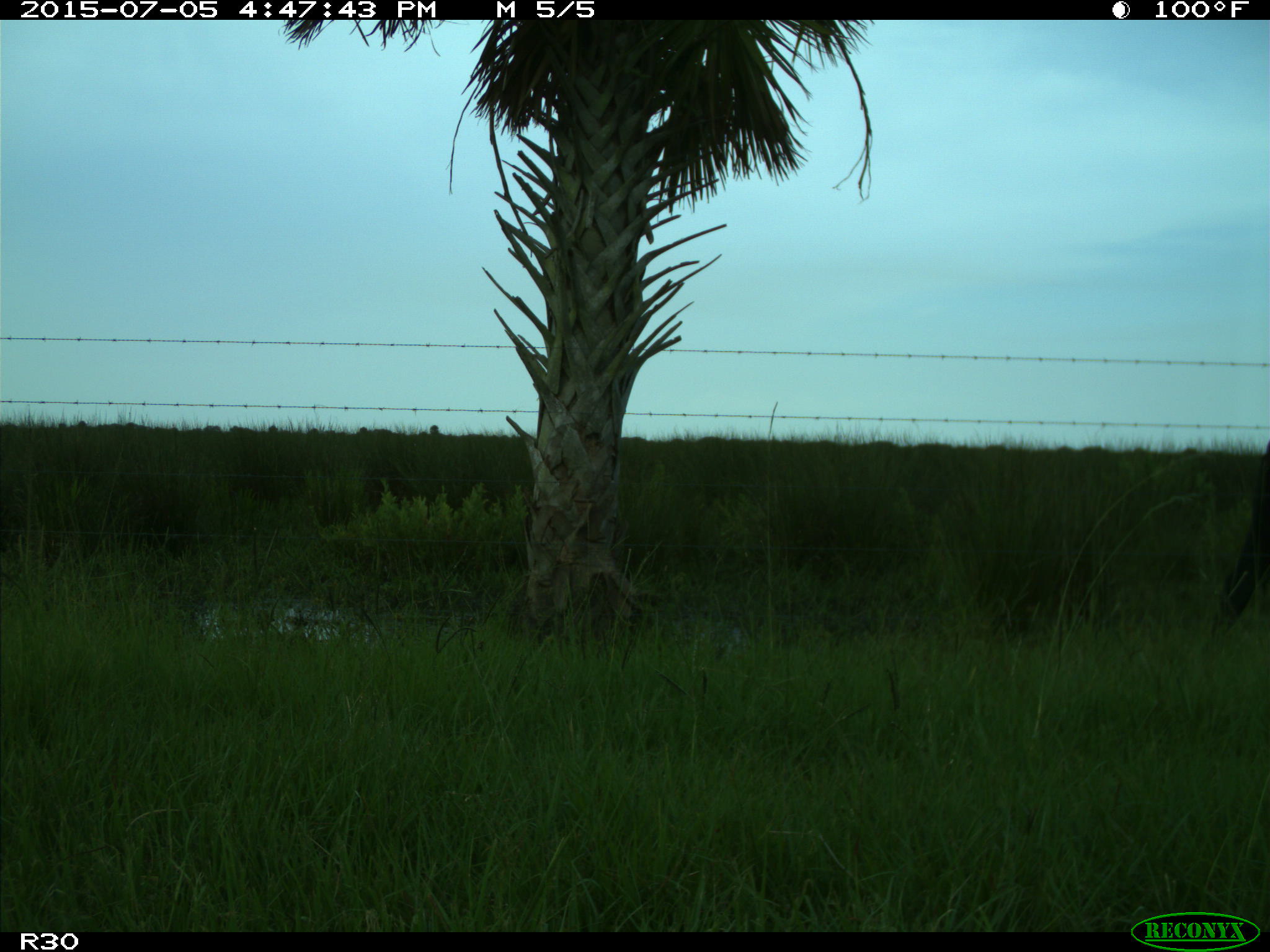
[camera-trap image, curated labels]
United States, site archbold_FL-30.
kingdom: Animalia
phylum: Chordata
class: Mammalia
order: Artiodactyla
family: Bovidae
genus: Bos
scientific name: Bos taurus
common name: domestic cow